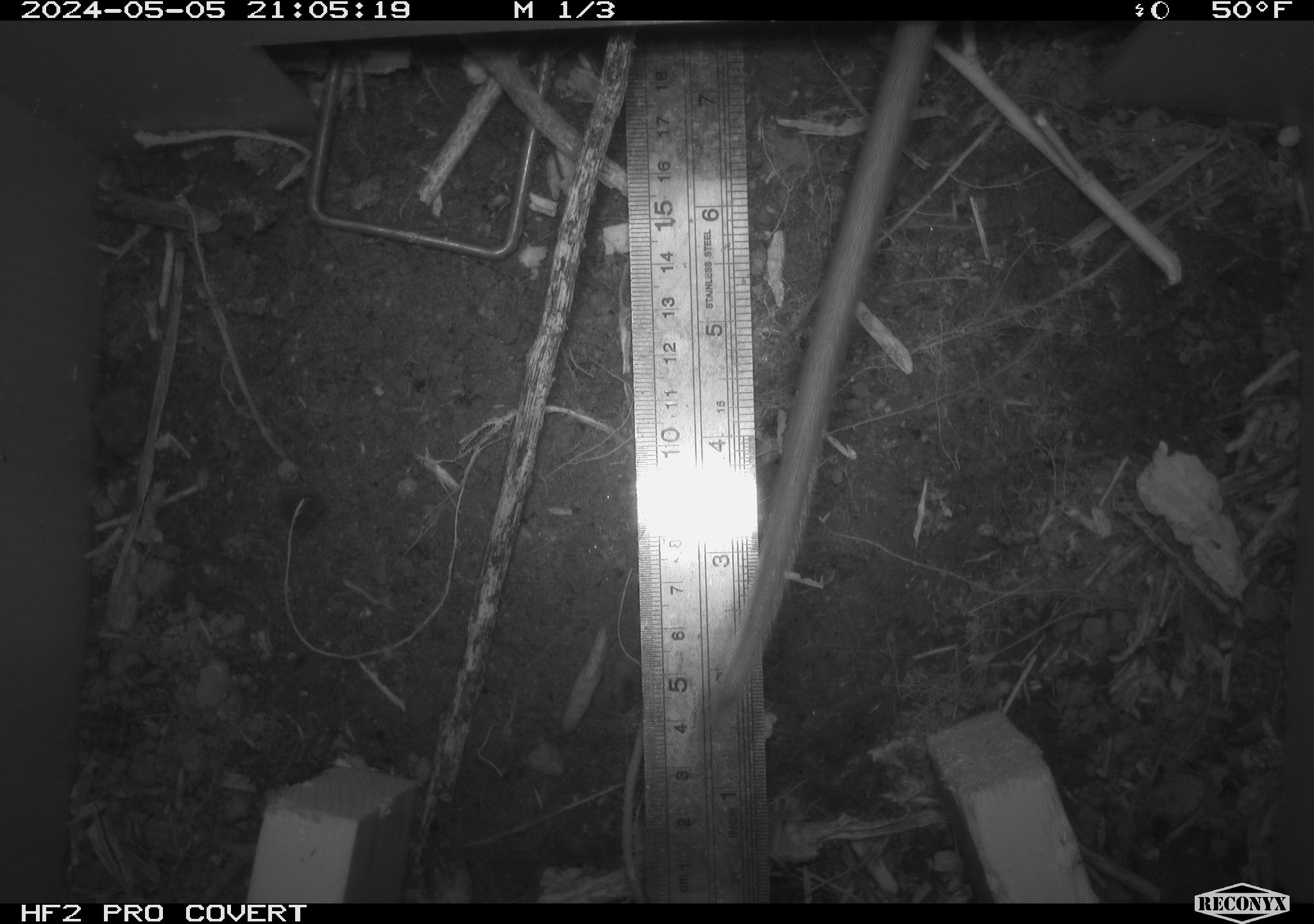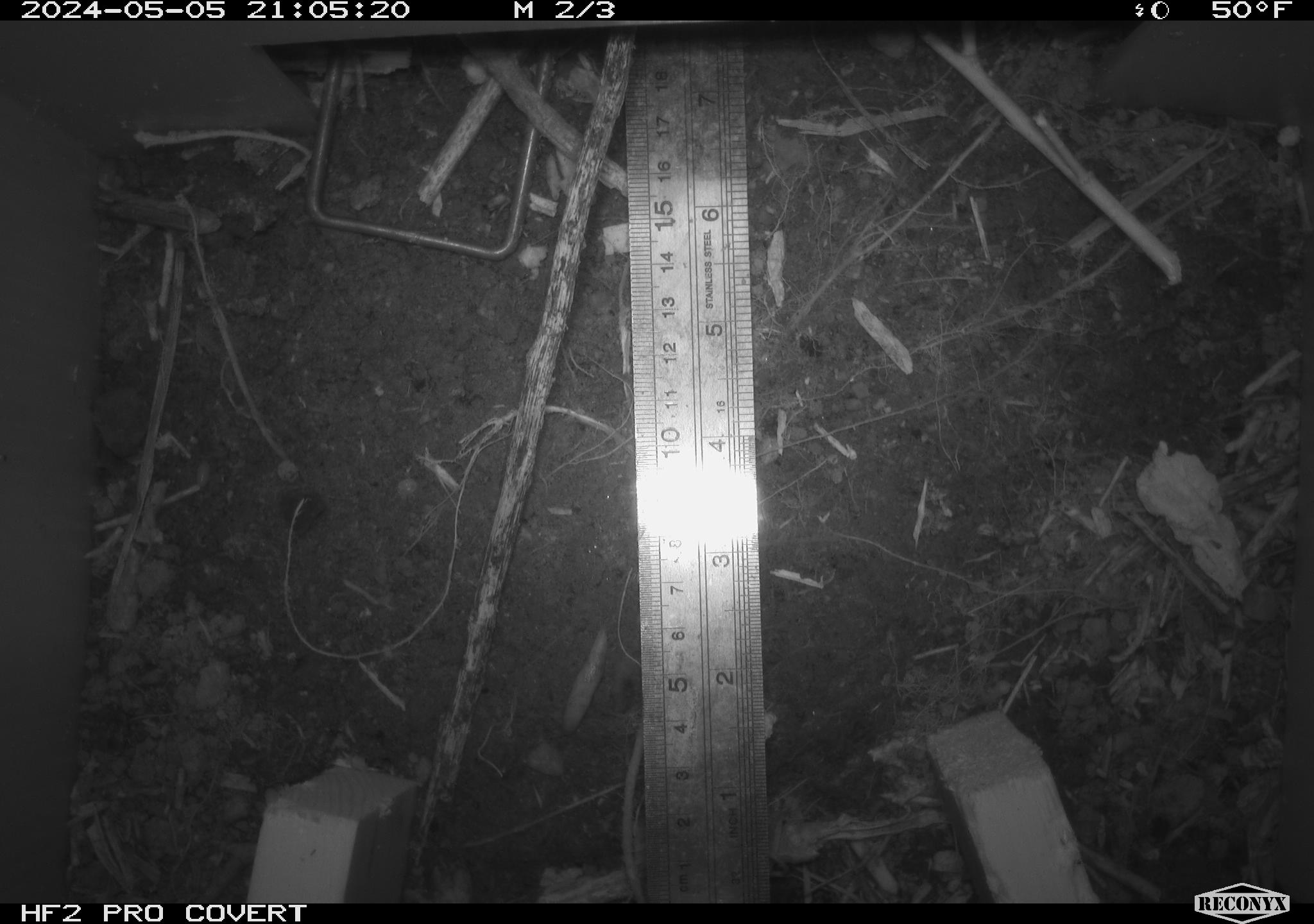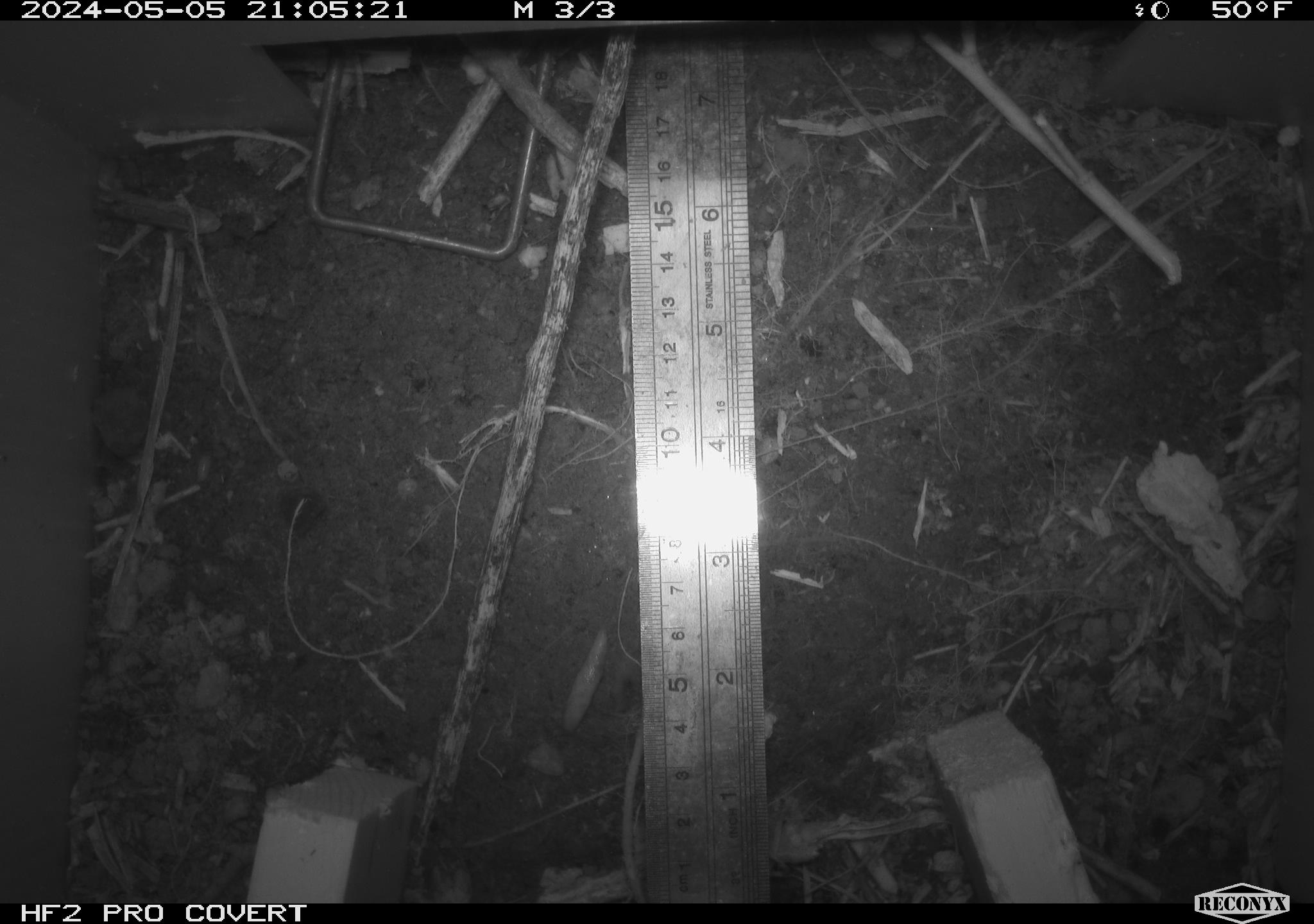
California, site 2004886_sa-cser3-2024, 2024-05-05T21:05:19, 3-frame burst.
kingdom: Animalia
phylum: Chordata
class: Mammalia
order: Rodentia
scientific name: Rodentia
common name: rodent